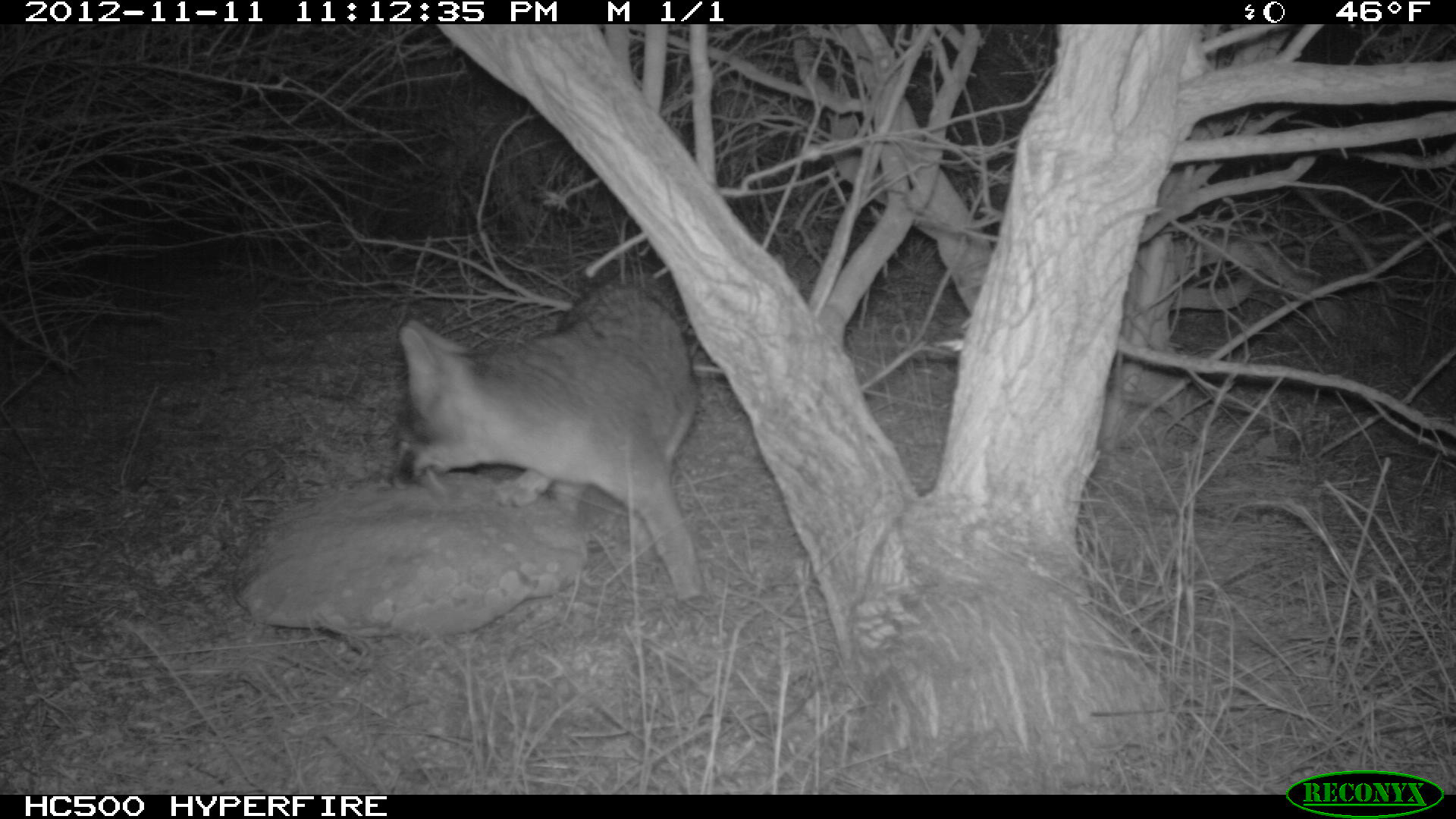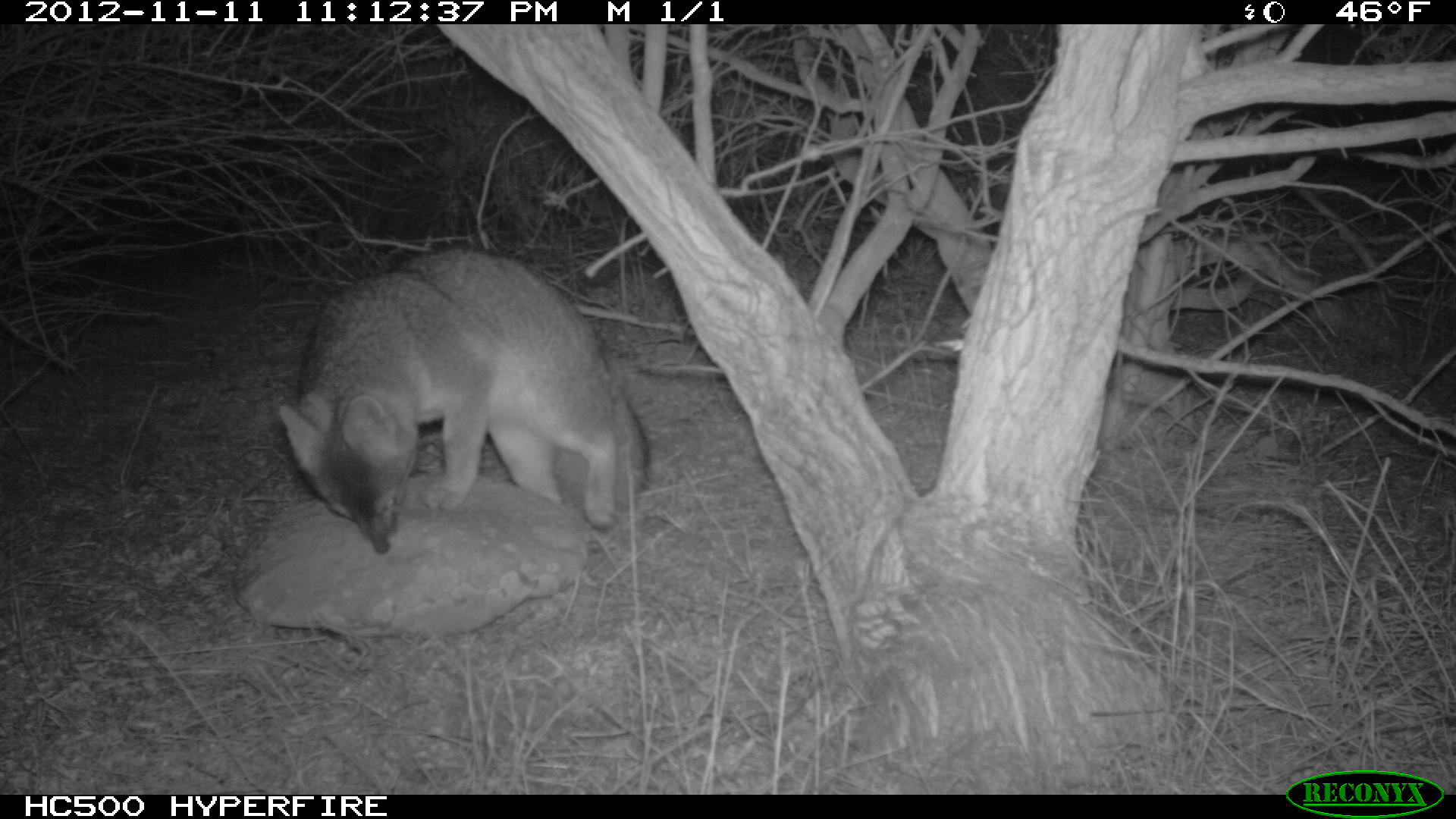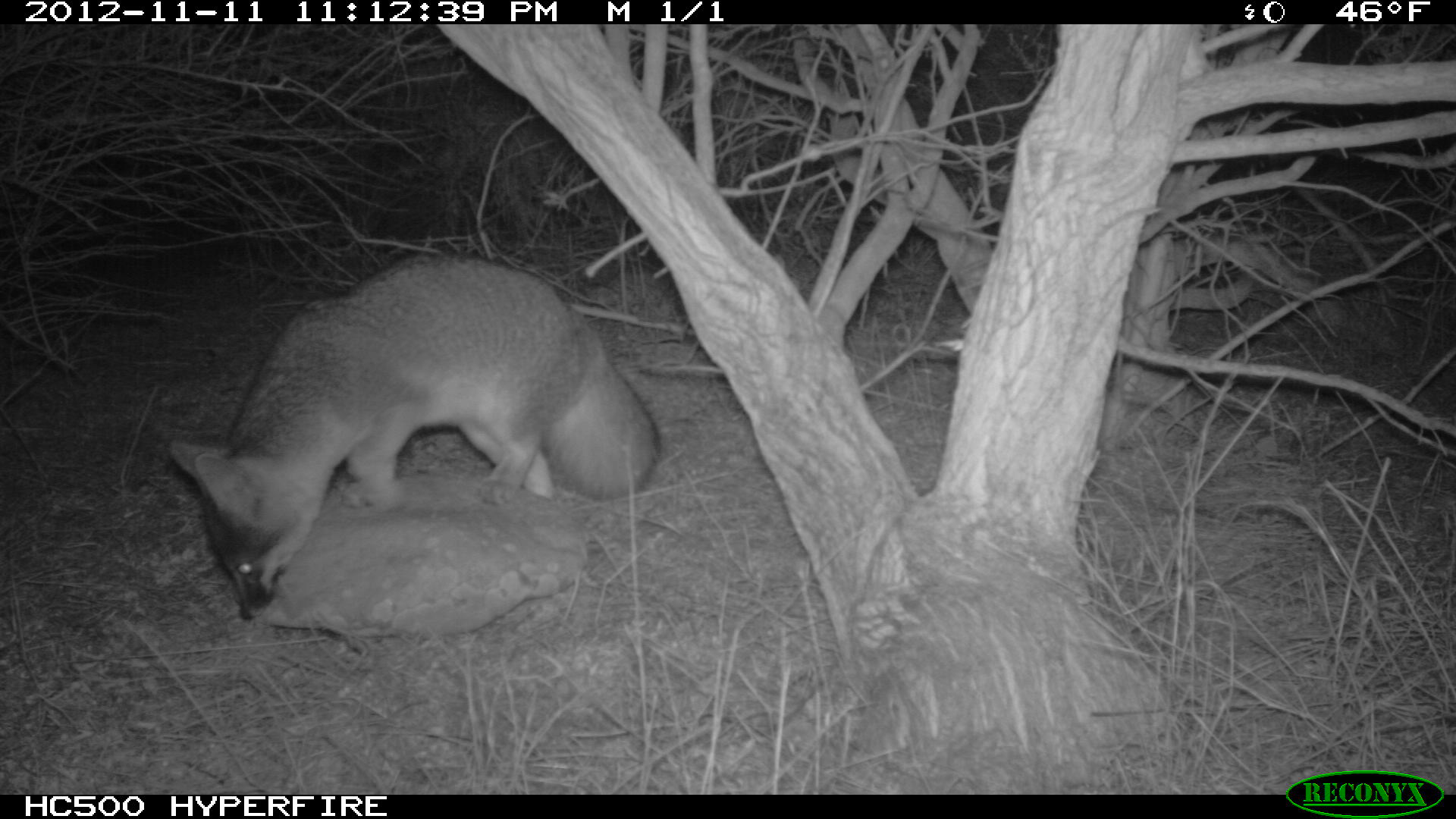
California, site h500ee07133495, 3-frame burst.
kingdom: Animalia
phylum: Chordata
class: Mammalia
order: Carnivora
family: Canidae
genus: Urocyon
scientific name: Urocyon littoralis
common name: island fox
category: fox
Fox (island fox) (Urocyon littoralis).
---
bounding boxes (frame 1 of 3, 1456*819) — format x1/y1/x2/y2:
fox: 388/278/712/615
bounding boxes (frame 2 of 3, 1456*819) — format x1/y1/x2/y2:
fox: 276/249/649/554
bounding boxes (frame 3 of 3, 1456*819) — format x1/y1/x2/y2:
fox: 168/249/661/619